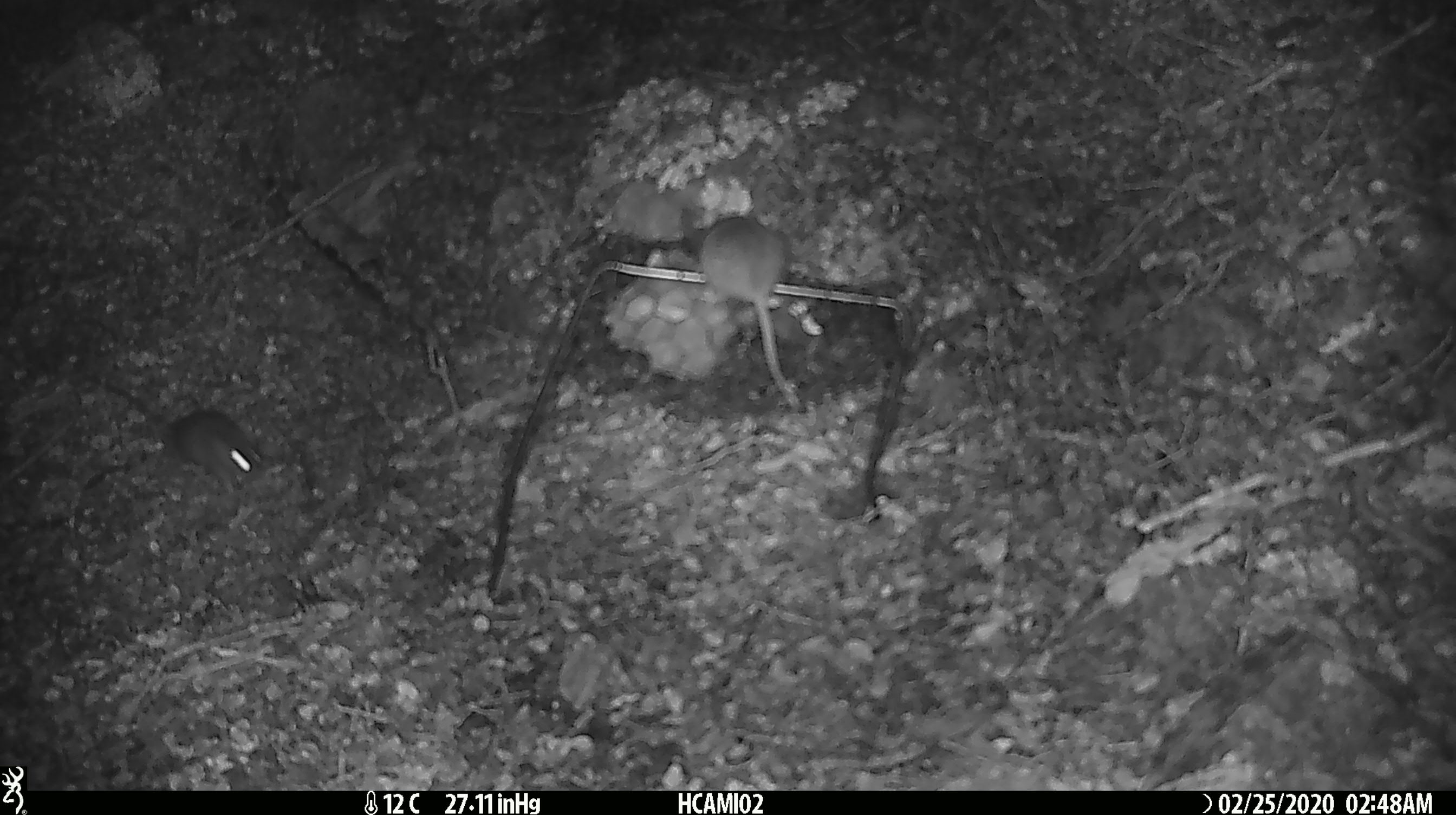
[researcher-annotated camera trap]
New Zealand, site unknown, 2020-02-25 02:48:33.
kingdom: Animalia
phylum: Chordata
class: Mammalia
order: Rodentia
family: Muridae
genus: Mus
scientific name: Mus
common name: mouse